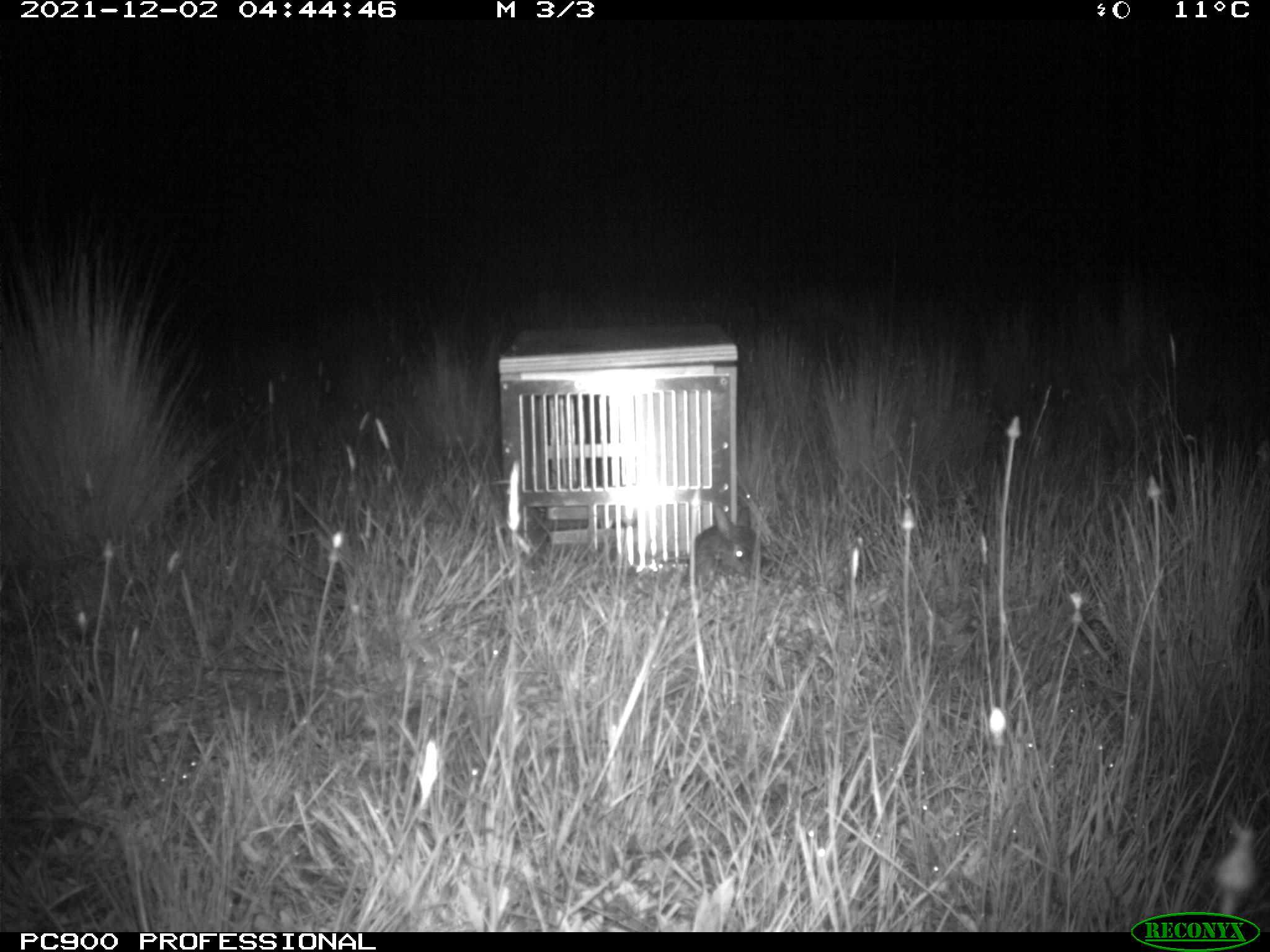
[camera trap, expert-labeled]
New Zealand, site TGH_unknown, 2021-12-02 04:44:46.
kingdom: Animalia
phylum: Chordata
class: Mammalia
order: Lagomorpha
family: Leporidae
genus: Oryctolagus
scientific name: Oryctolagus cuniculus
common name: european rabbit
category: rabbit